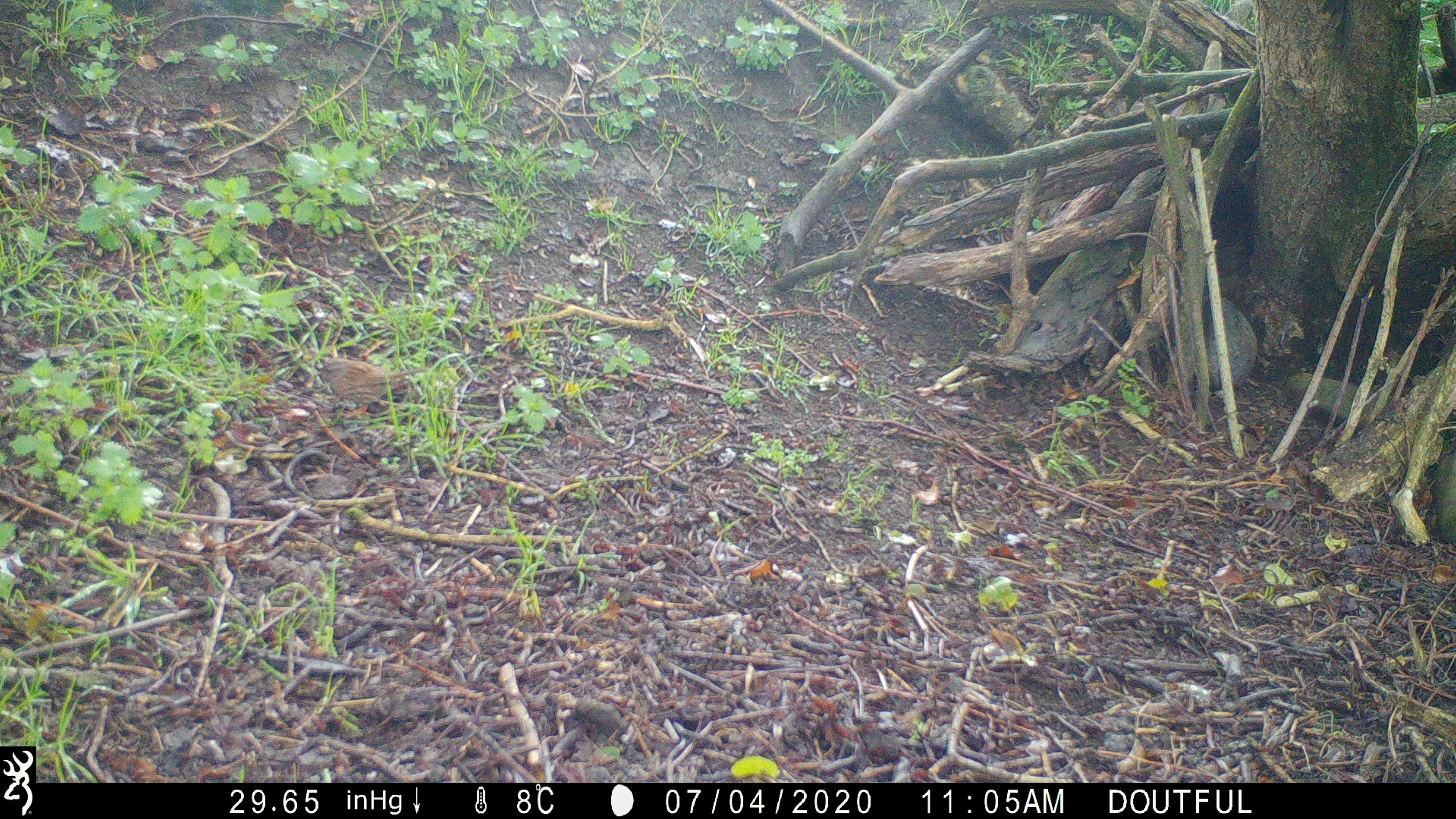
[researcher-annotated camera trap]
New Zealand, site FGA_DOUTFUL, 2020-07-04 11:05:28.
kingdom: Animalia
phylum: Chordata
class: Aves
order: Passeriformes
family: Prunellidae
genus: Prunella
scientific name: Prunella modularis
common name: dunnock